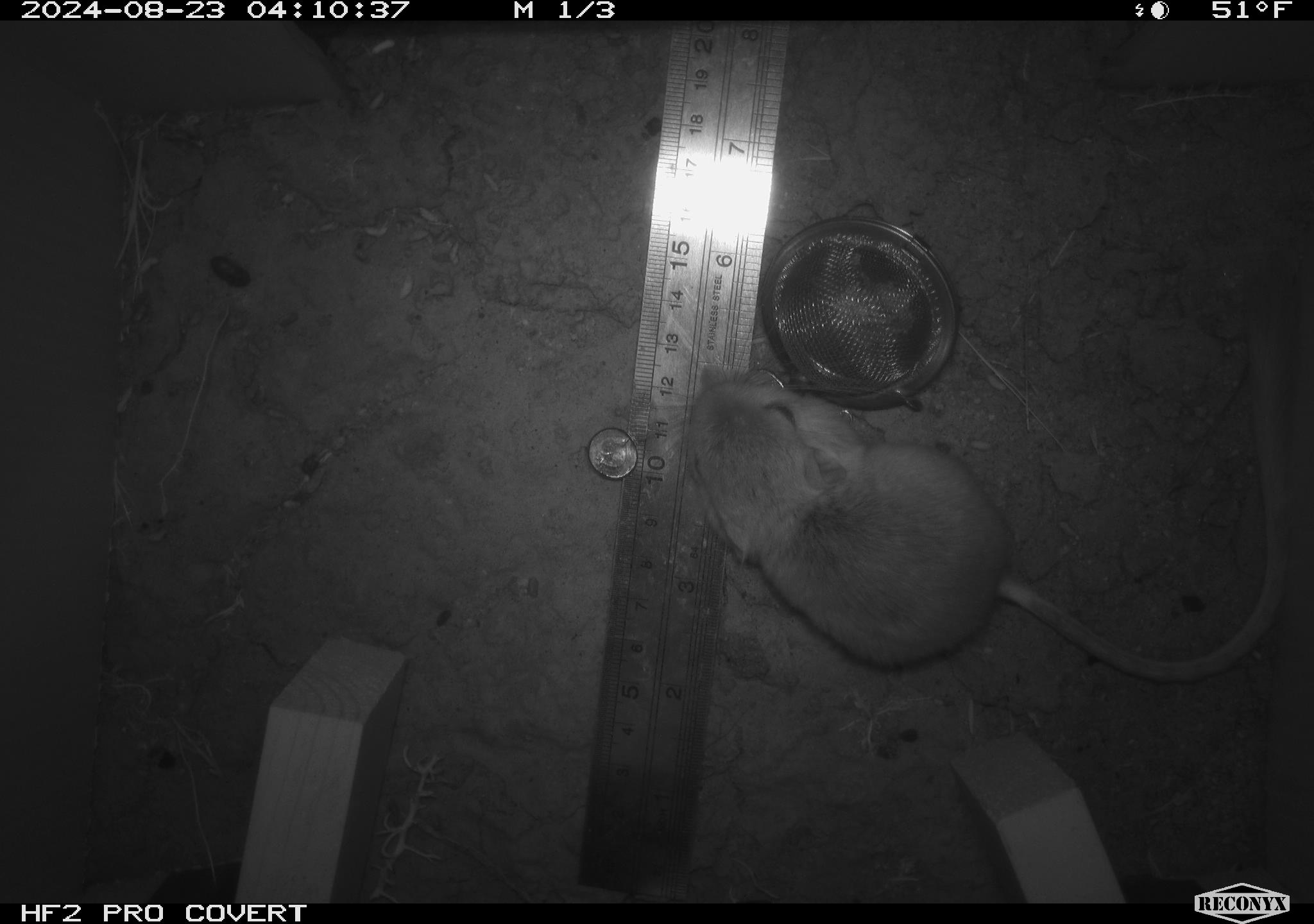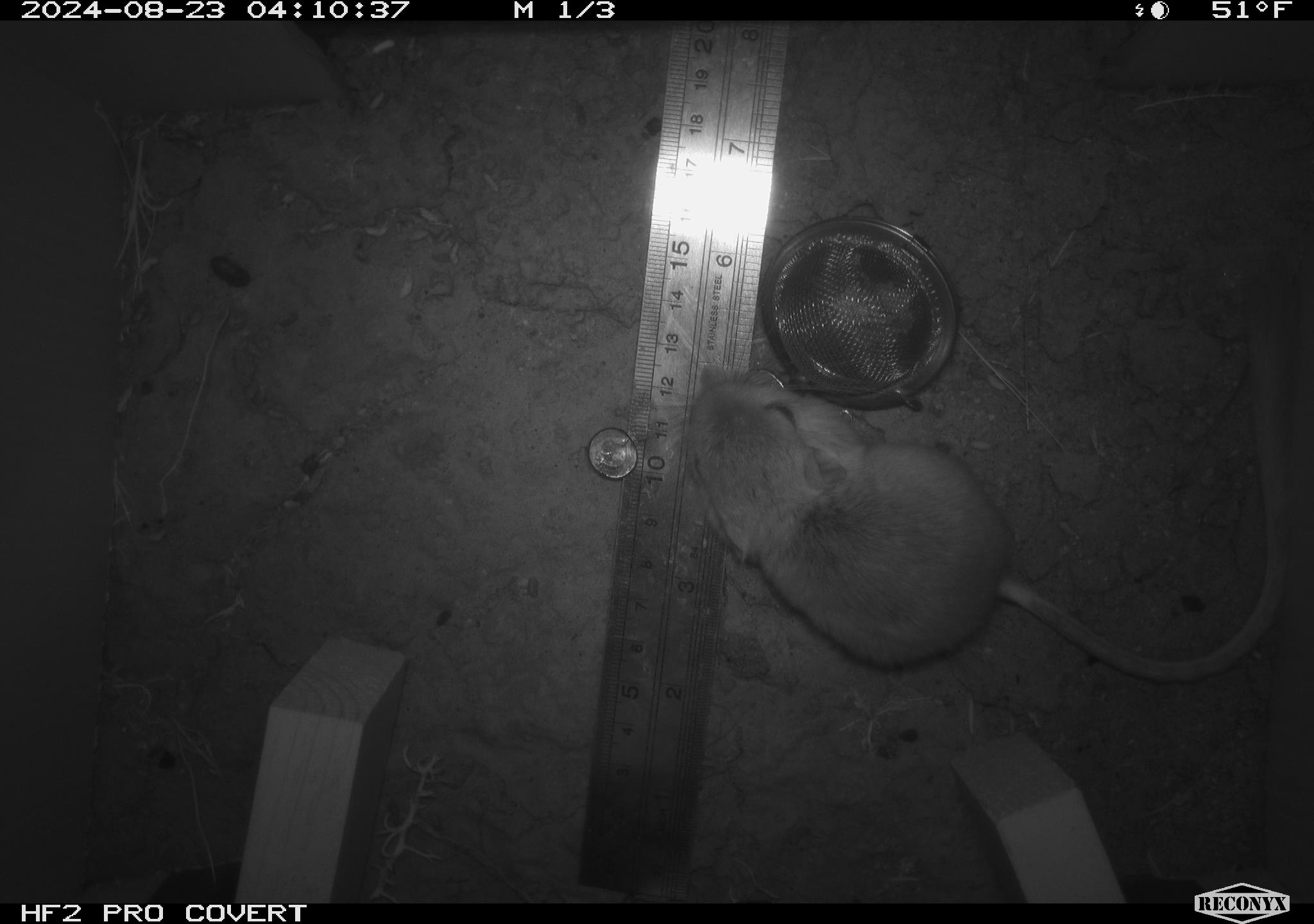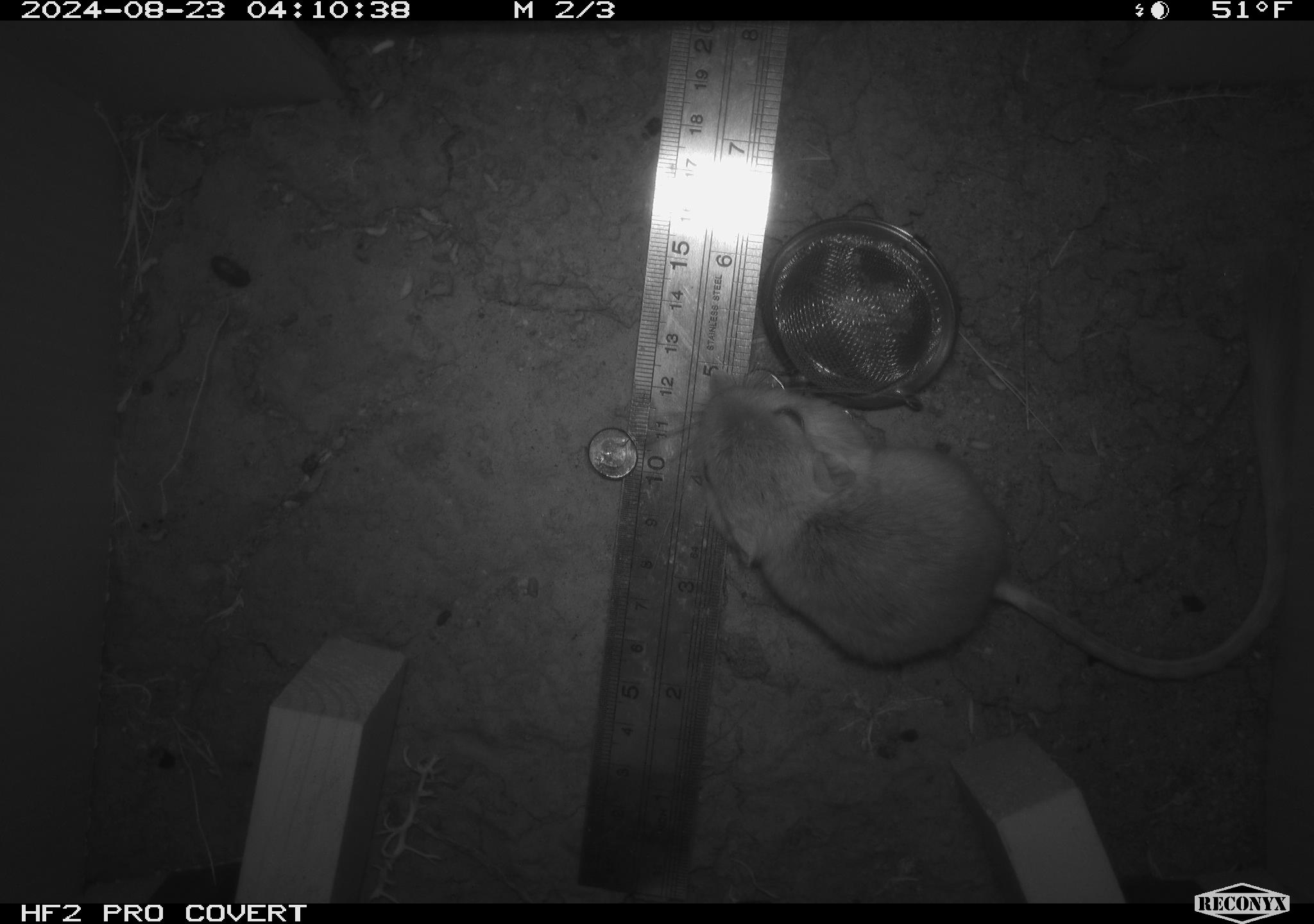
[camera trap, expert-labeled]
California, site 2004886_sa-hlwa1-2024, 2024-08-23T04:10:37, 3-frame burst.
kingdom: Animalia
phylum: Chordata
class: Mammalia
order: Rodentia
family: Heteromyidae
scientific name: Heteromyidae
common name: kangaroo rats and pocket mice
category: heteromyidae family